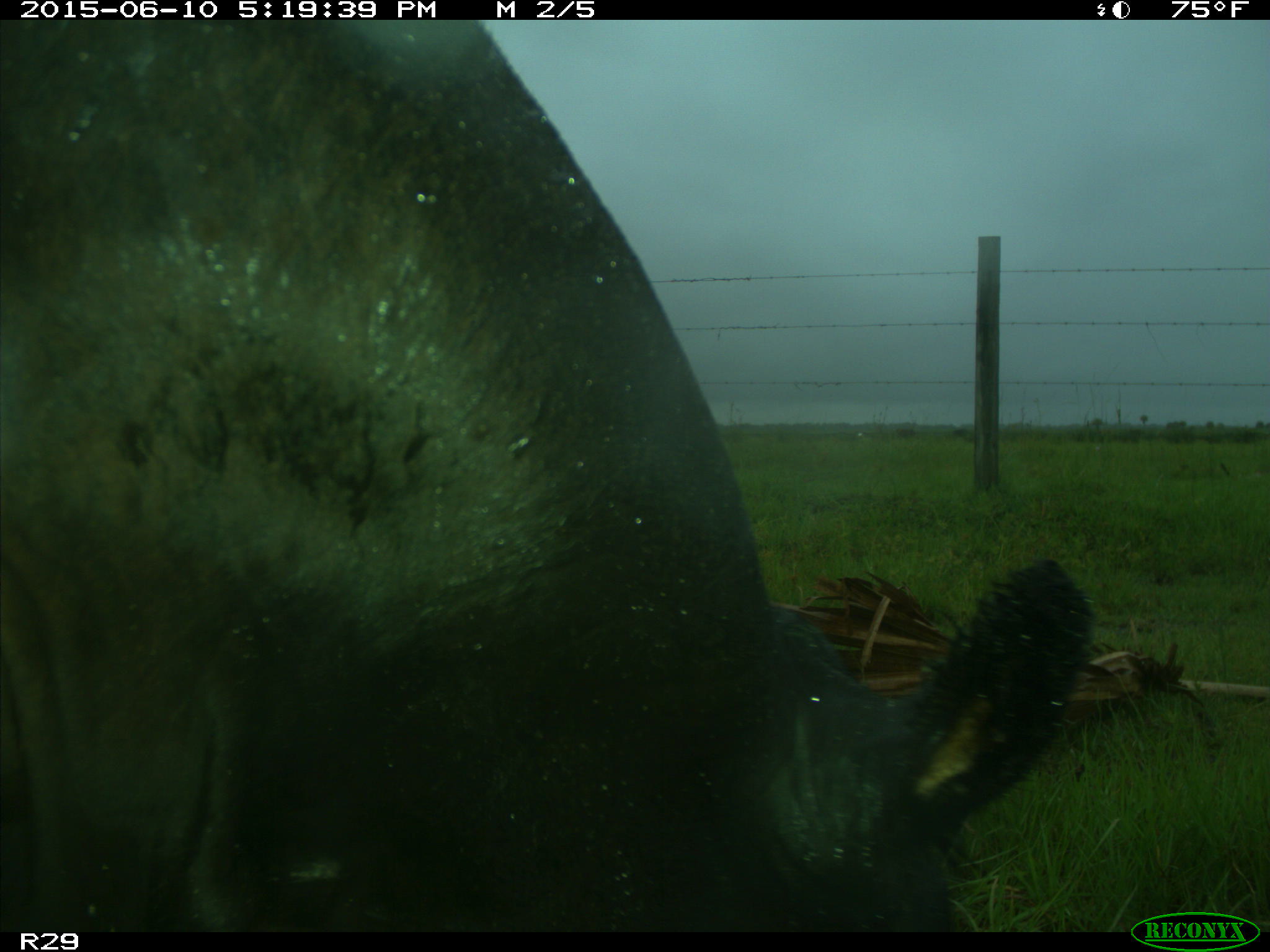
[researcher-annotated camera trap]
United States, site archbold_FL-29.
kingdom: Animalia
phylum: Chordata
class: Mammalia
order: Artiodactyla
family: Bovidae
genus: Bos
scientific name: Bos taurus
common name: domestic cow